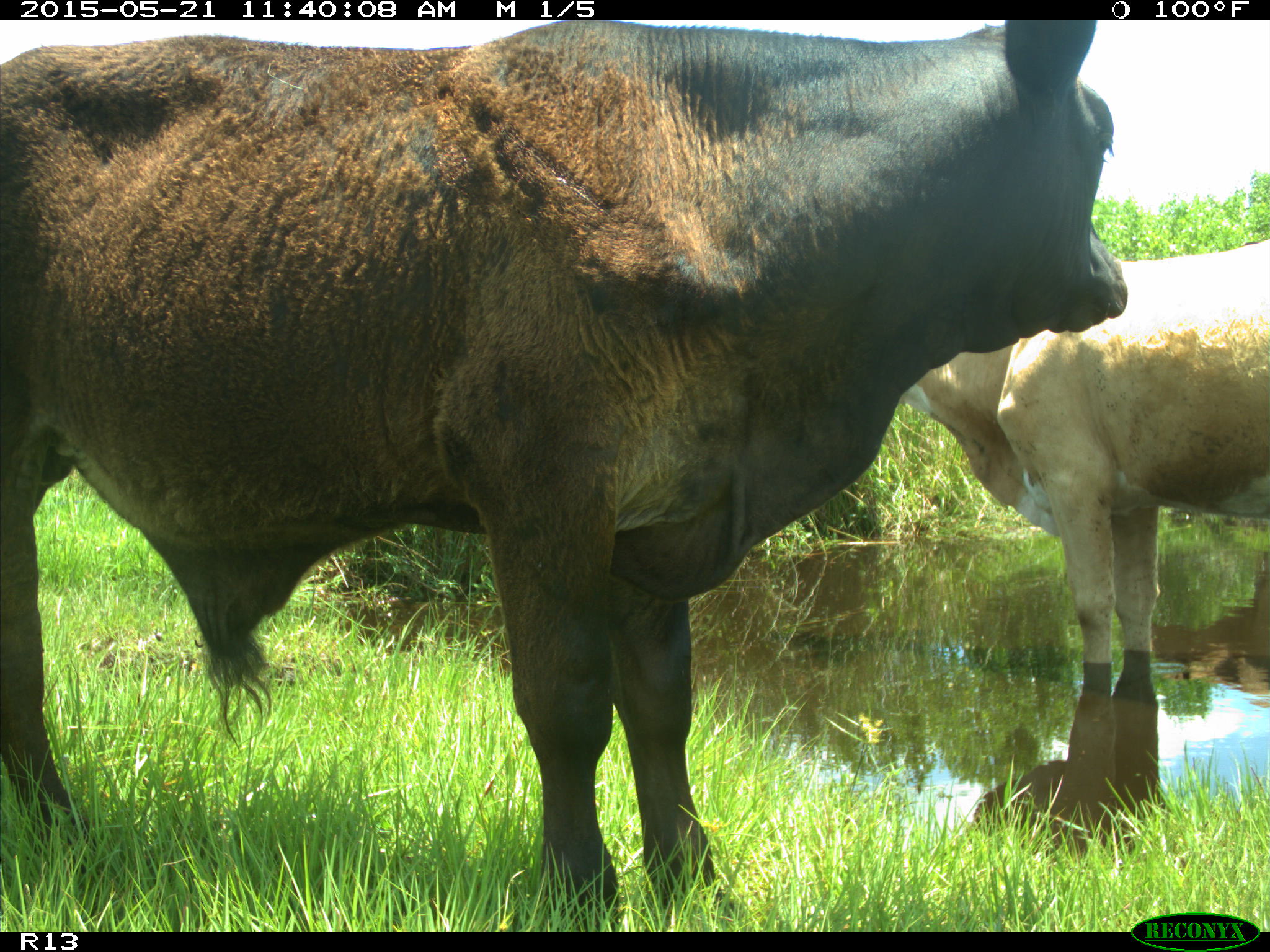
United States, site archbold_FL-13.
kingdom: Animalia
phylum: Chordata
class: Mammalia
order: Artiodactyla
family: Bovidae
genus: Bos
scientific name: Bos taurus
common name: domestic cow